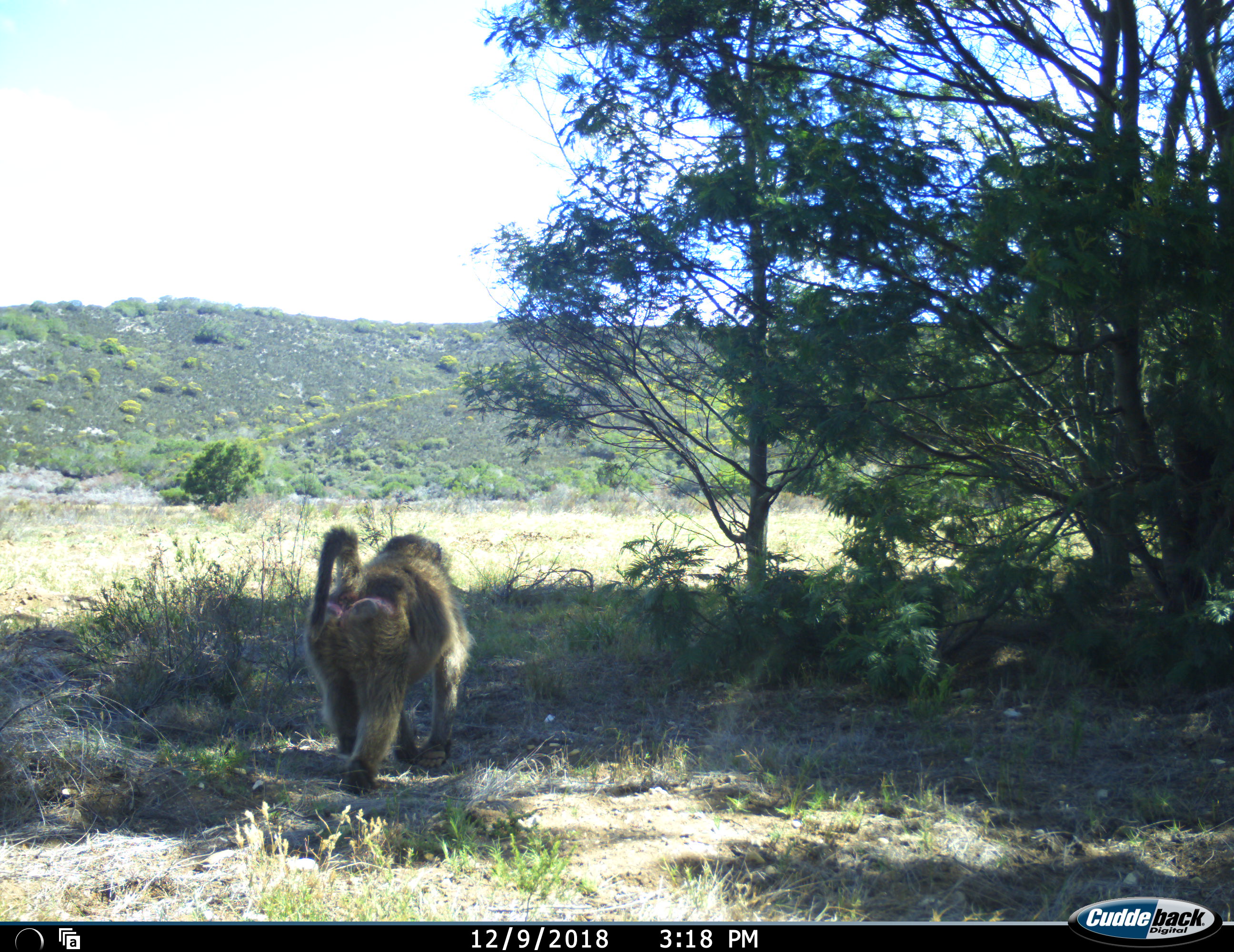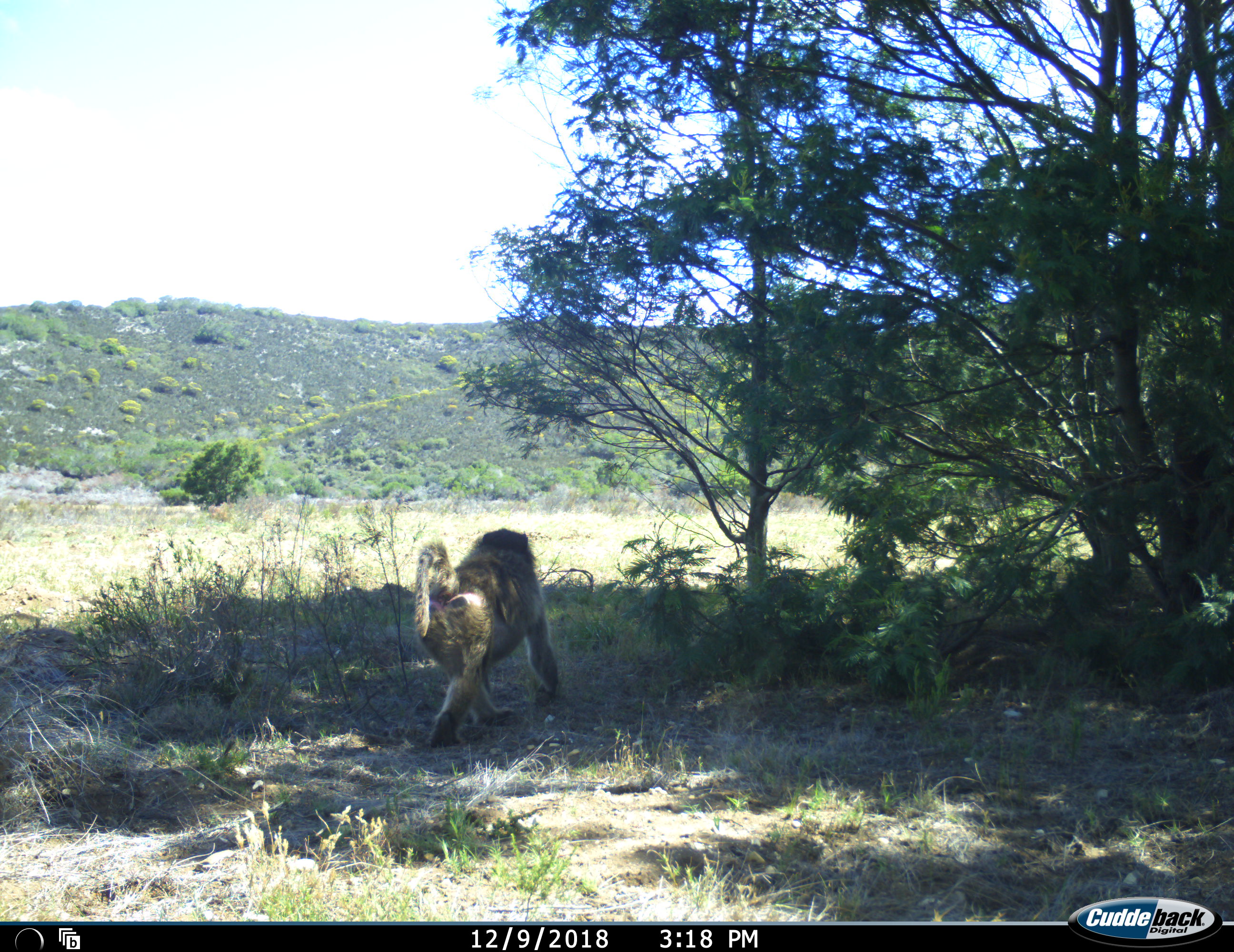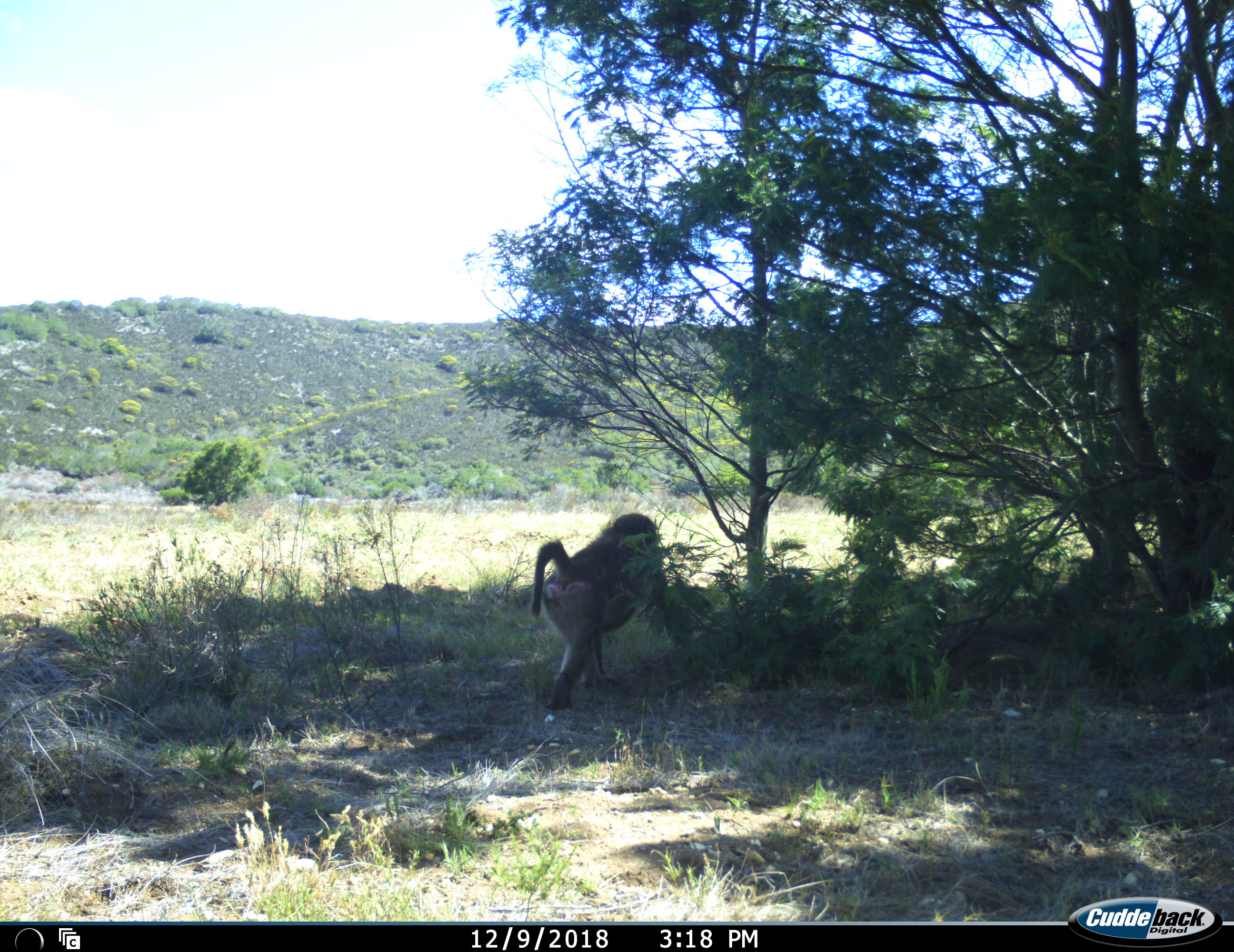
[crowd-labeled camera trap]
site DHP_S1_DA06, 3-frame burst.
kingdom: Animalia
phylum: Chordata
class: Mammalia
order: Primates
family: Cercopithecidae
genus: Papio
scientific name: Papio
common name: baboon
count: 1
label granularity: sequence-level